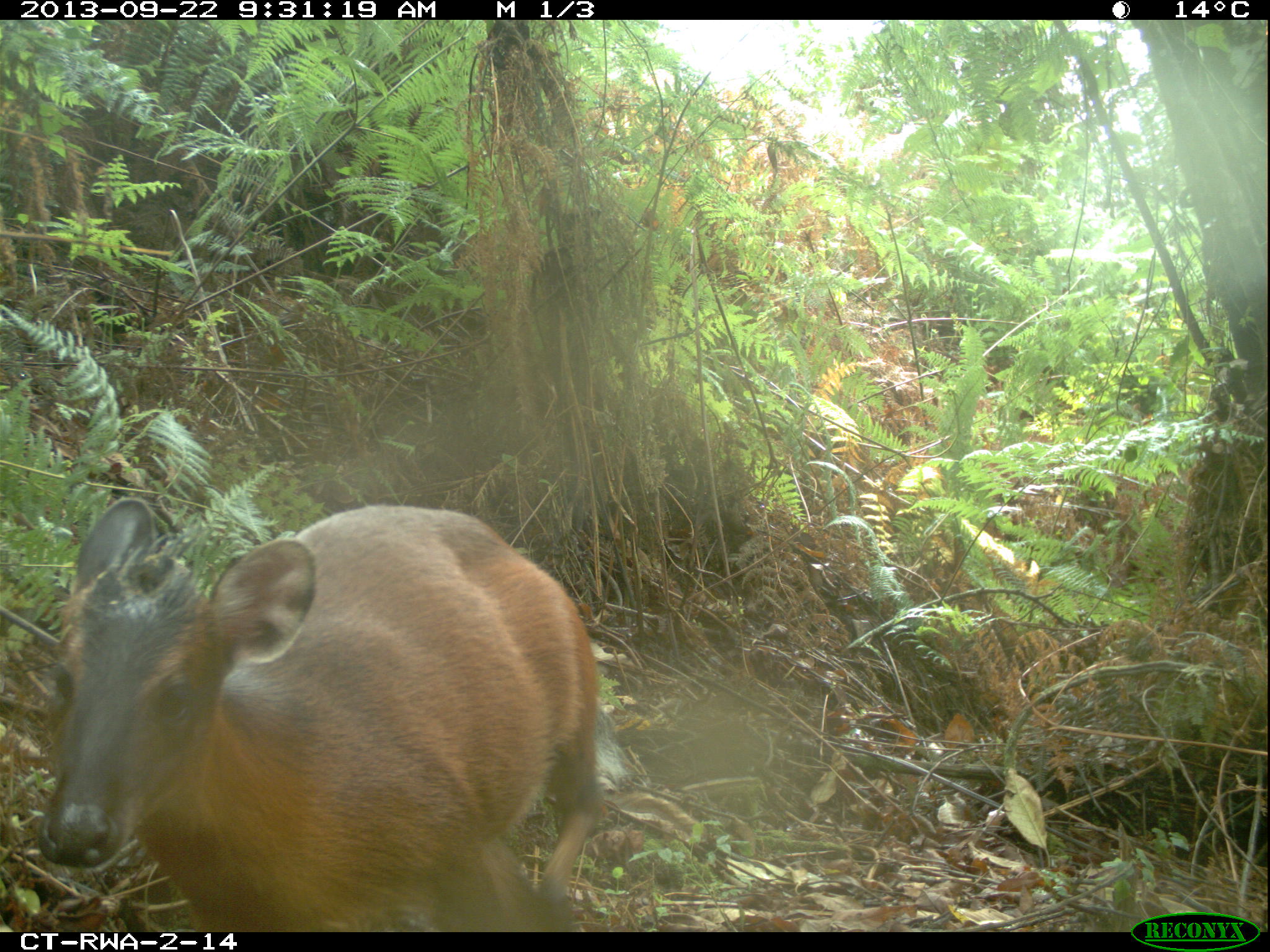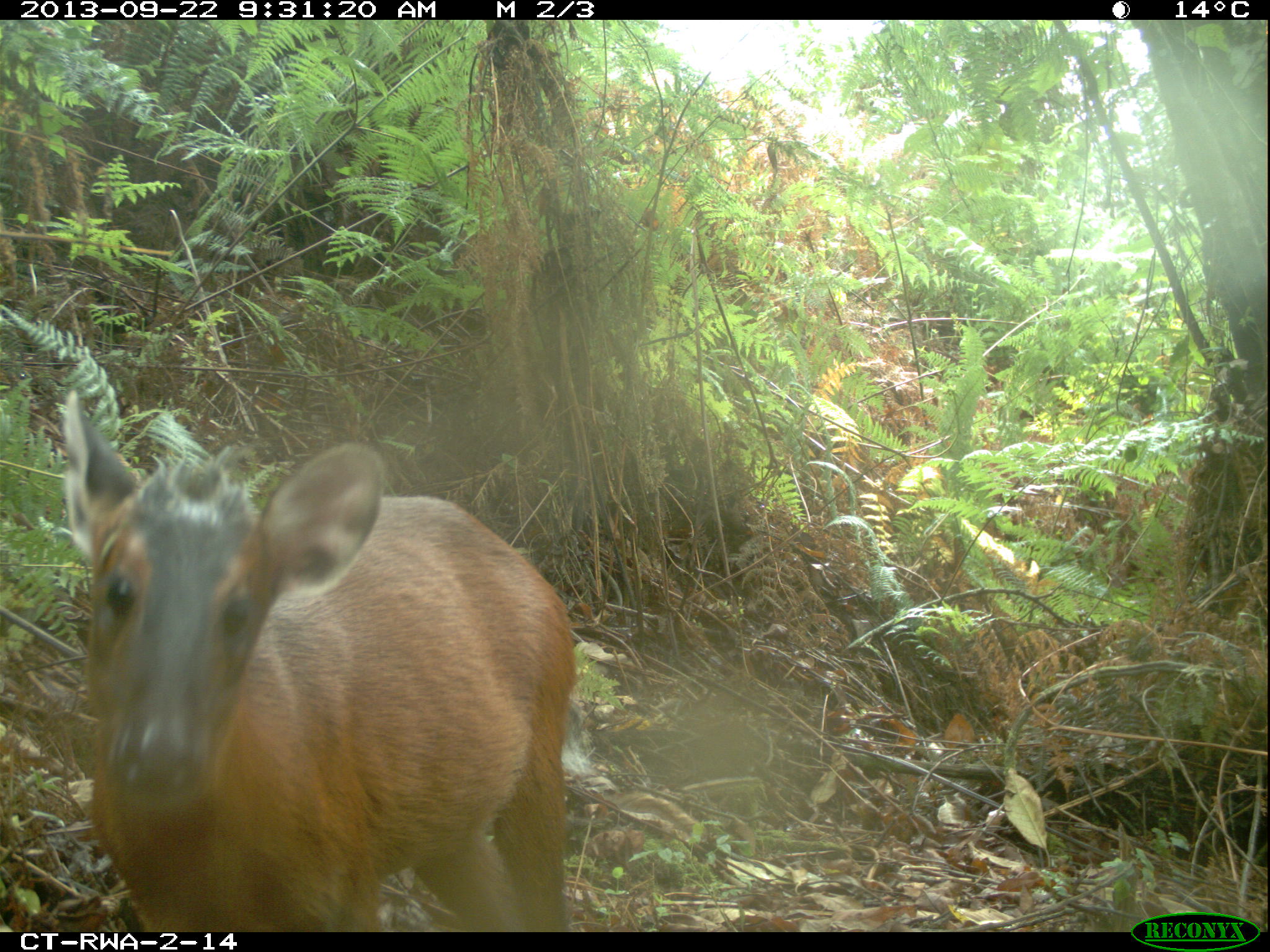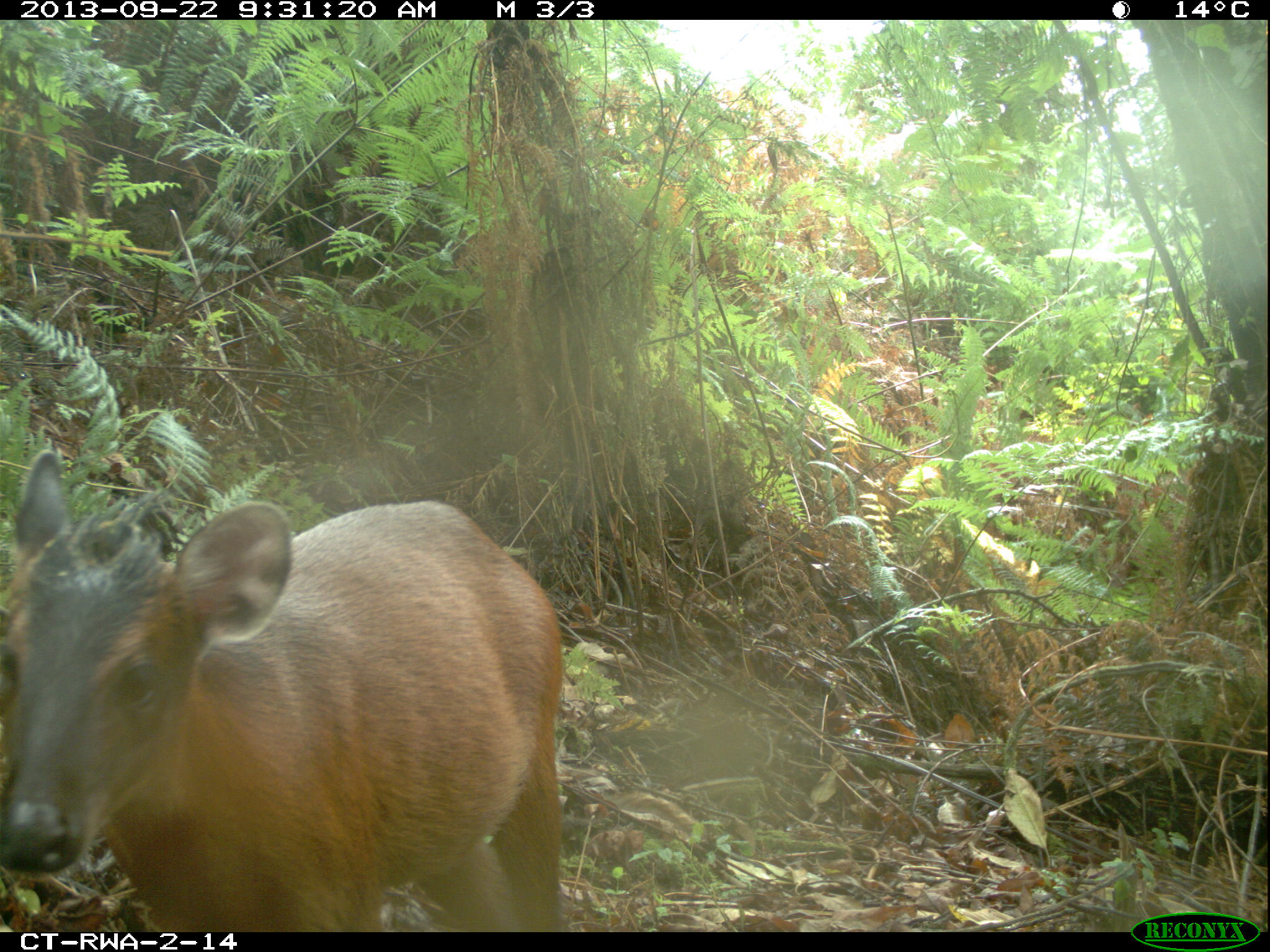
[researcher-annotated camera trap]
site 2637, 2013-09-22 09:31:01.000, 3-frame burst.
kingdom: Animalia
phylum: Chordata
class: Mammalia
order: Artiodactyla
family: Bovidae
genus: Cephalophus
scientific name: Cephalophus nigrifrons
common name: black-fronted duiker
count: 1